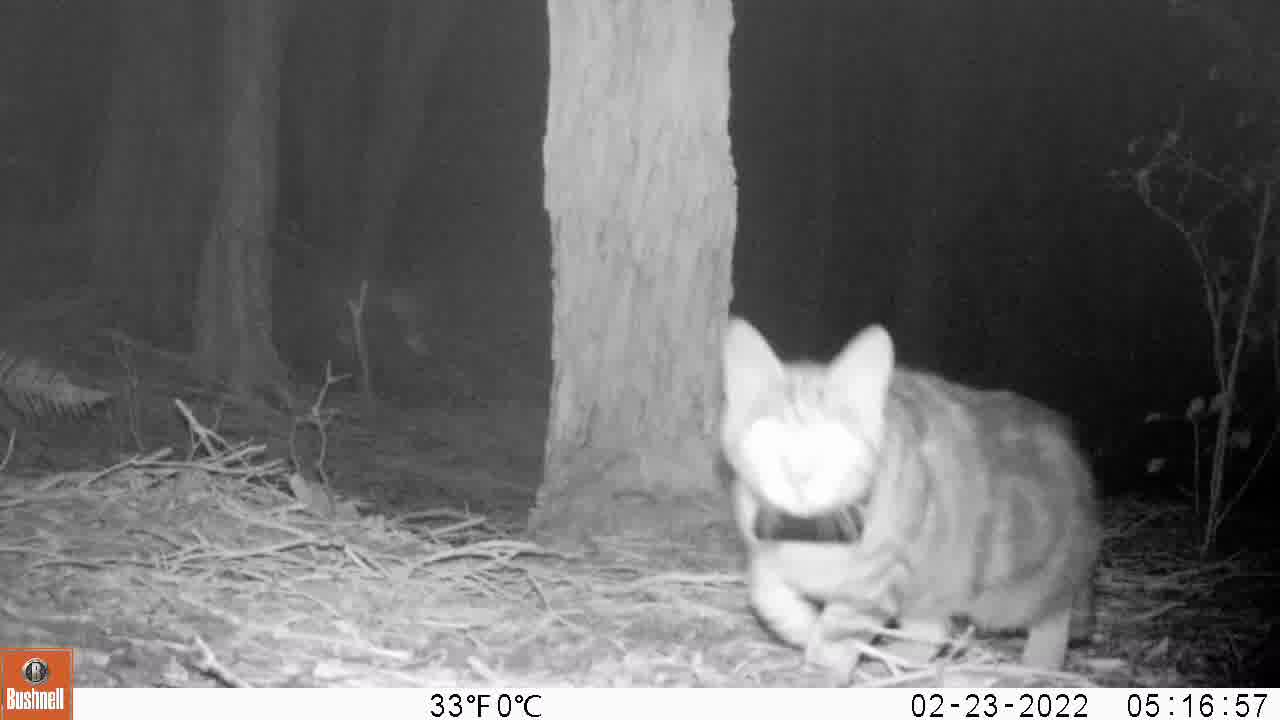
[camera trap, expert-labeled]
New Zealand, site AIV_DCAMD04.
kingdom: Animalia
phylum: Chordata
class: Mammalia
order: Carnivora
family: Felidae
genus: Felis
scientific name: Felis catus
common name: domestic cat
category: cat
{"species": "cat (domestic cat) (Felis catus)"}